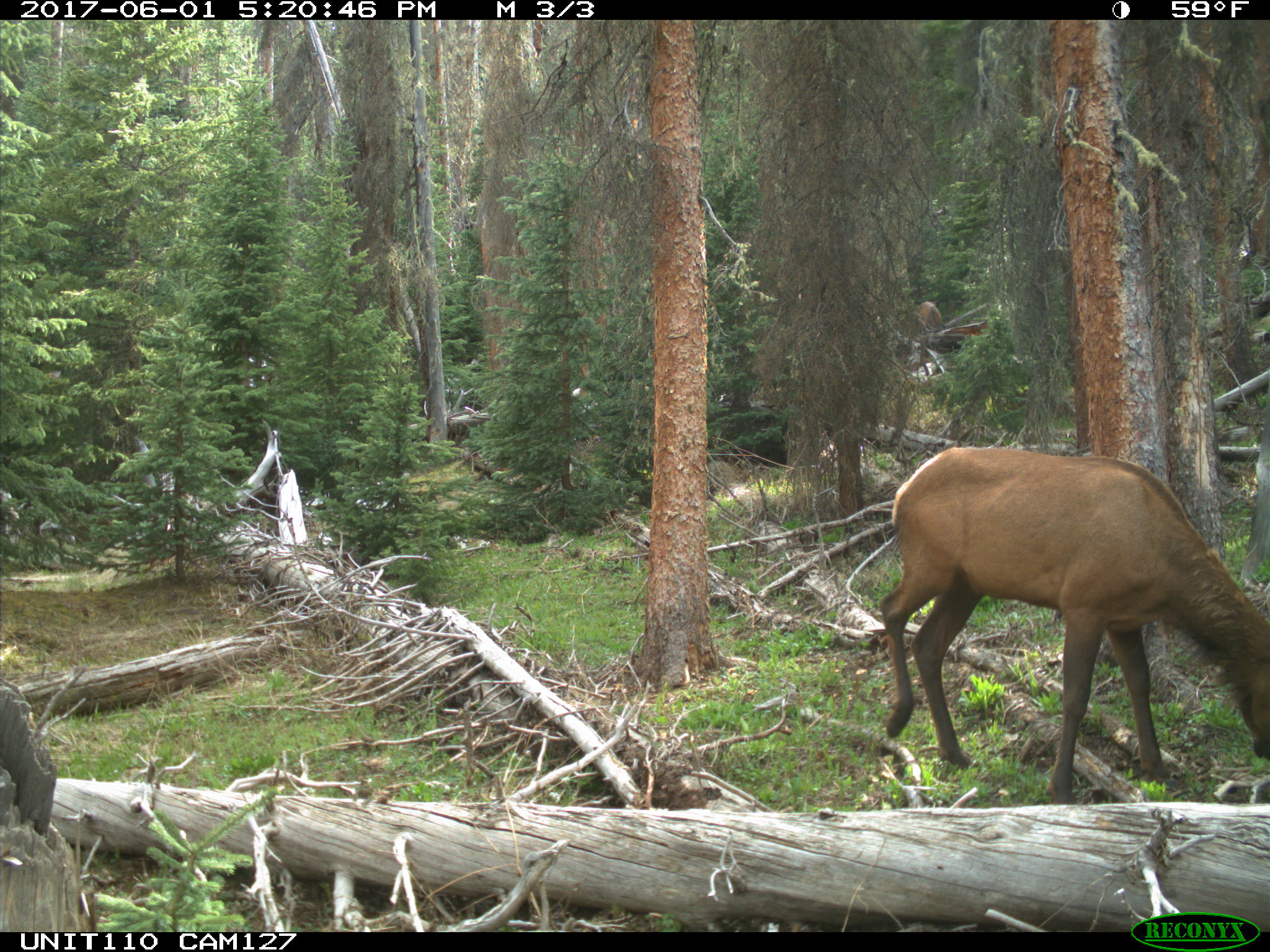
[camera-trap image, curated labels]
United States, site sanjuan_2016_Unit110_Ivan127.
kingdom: Animalia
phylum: Chordata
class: Mammalia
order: Artiodactyla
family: Cervidae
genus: Cervus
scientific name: Cervus elaphus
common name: red deer